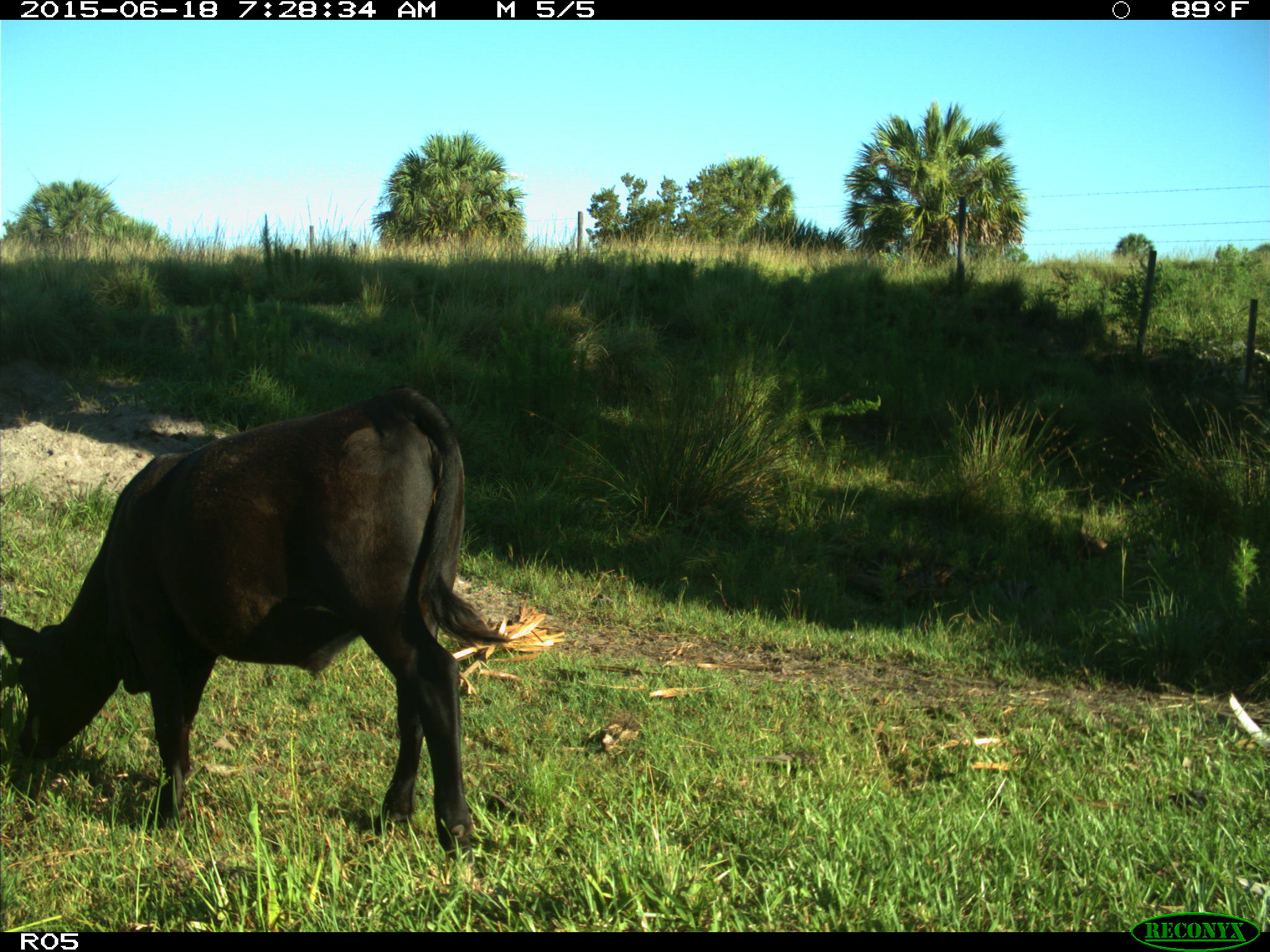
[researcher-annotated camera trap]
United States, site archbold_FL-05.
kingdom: Animalia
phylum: Chordata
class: Mammalia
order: Artiodactyla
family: Bovidae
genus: Bos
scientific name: Bos taurus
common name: domestic cow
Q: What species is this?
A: Bos taurus (domestic cow).